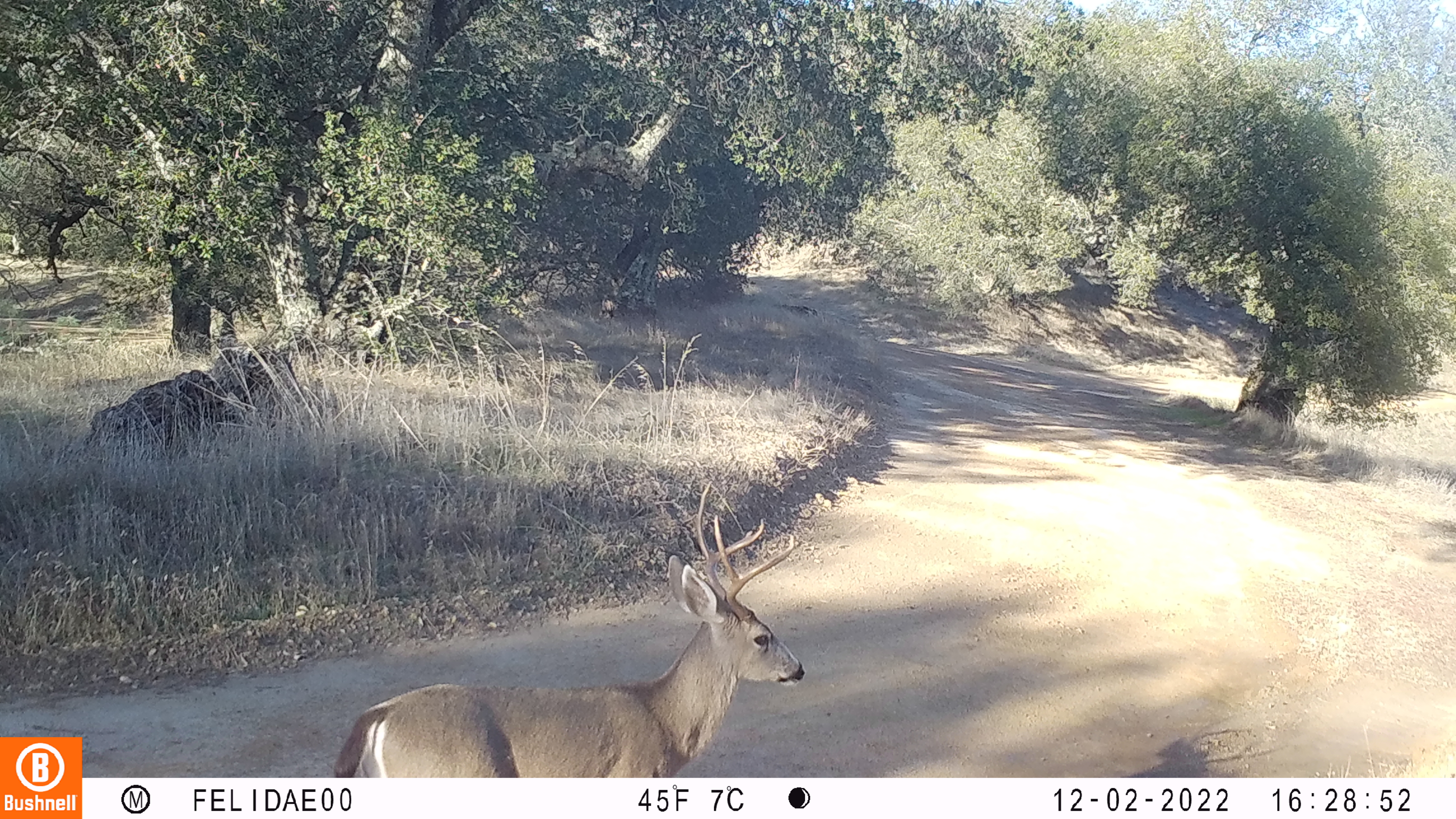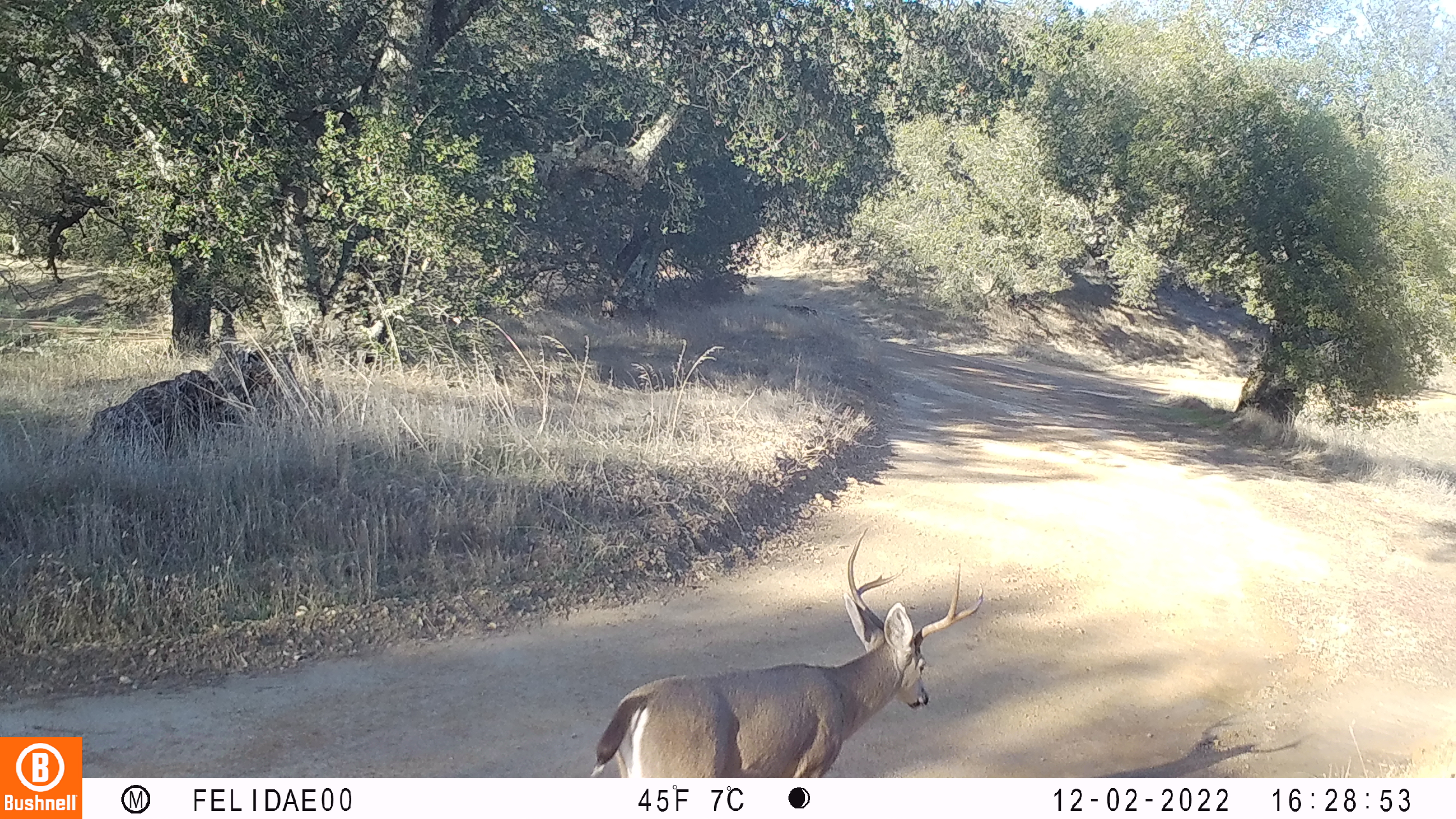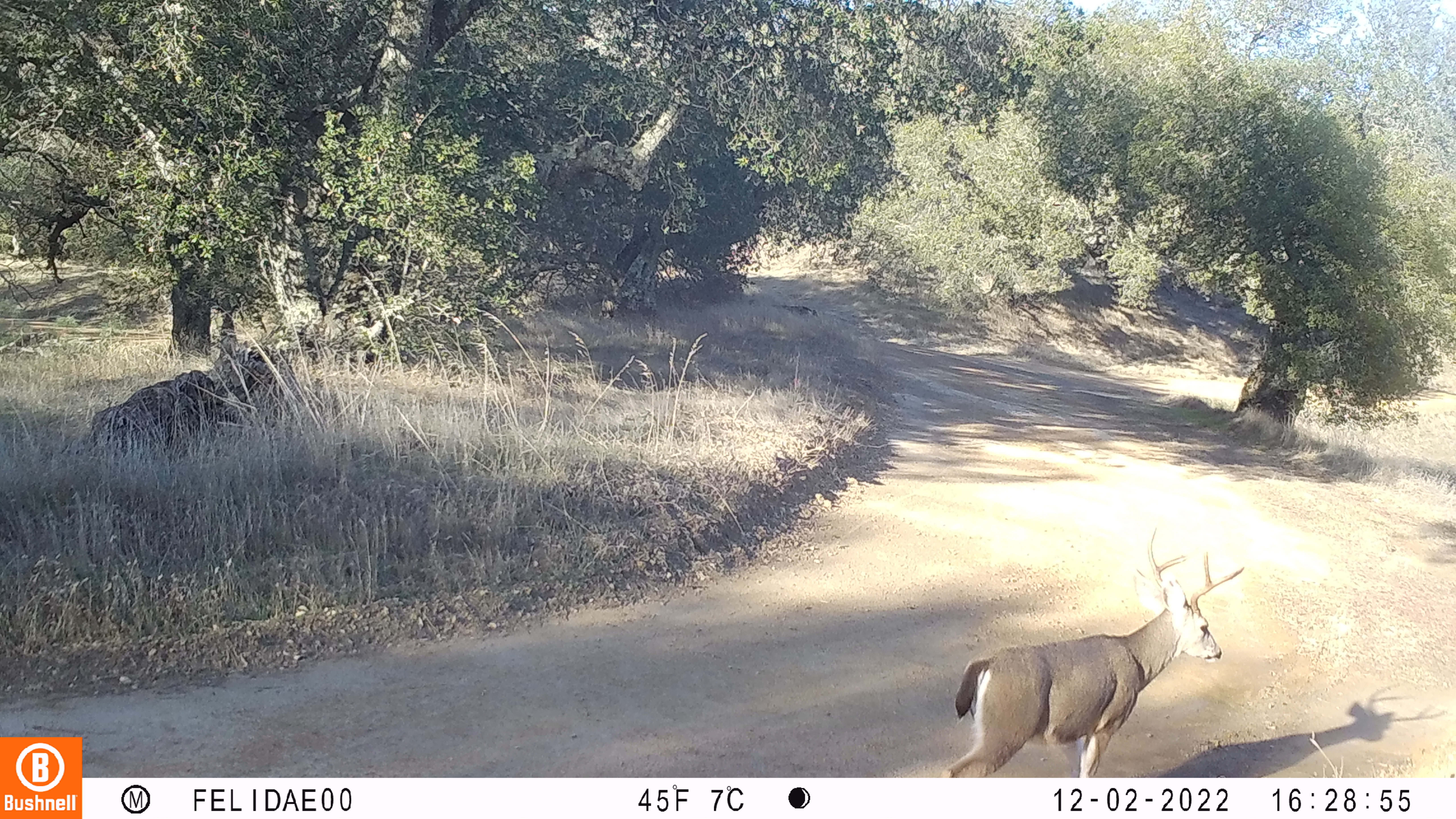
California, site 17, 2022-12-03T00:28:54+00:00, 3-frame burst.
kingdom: Animalia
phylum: Chordata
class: Mammalia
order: Artiodactyla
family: Cervidae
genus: Odocoileus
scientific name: Odocoileus hemionus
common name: mule deer